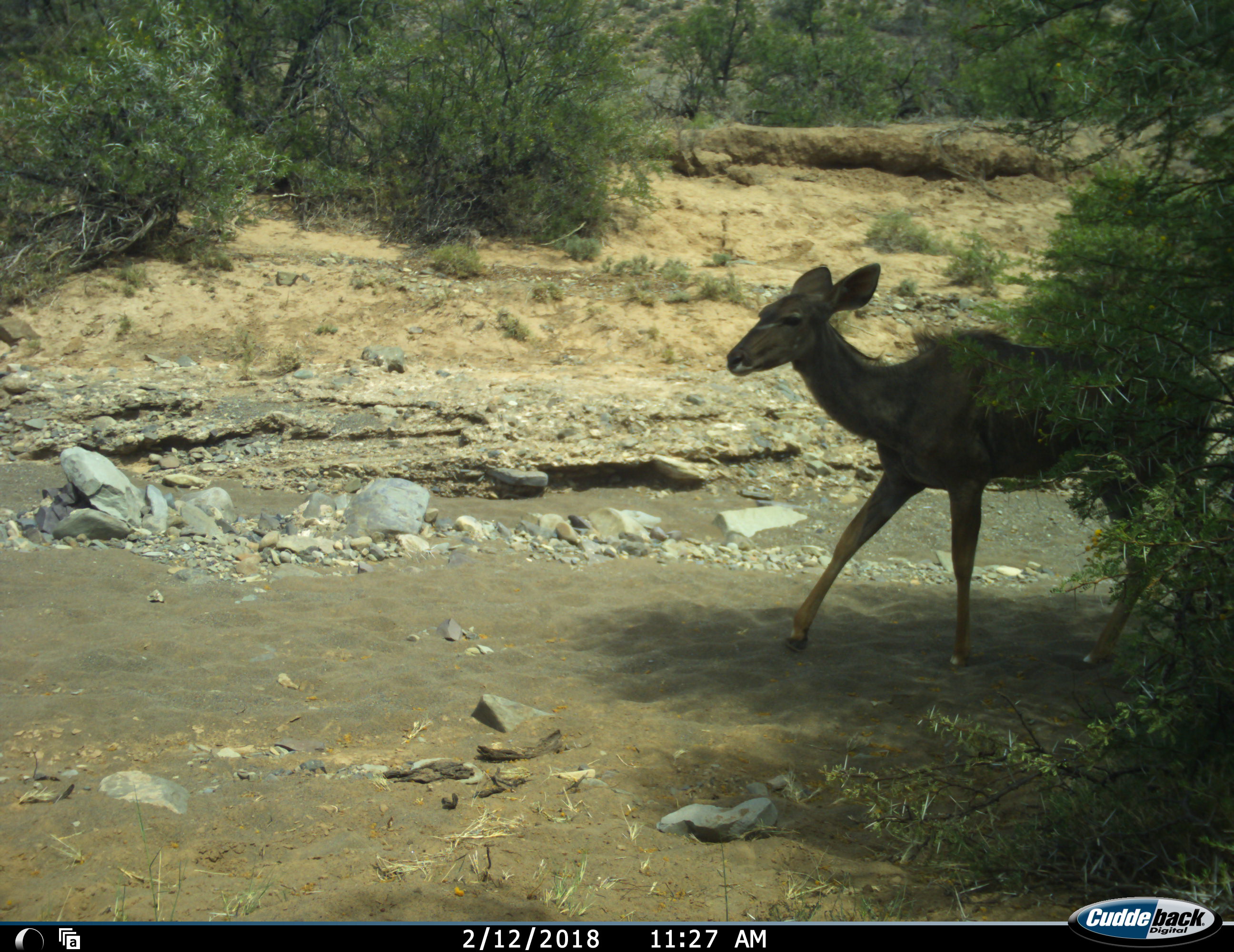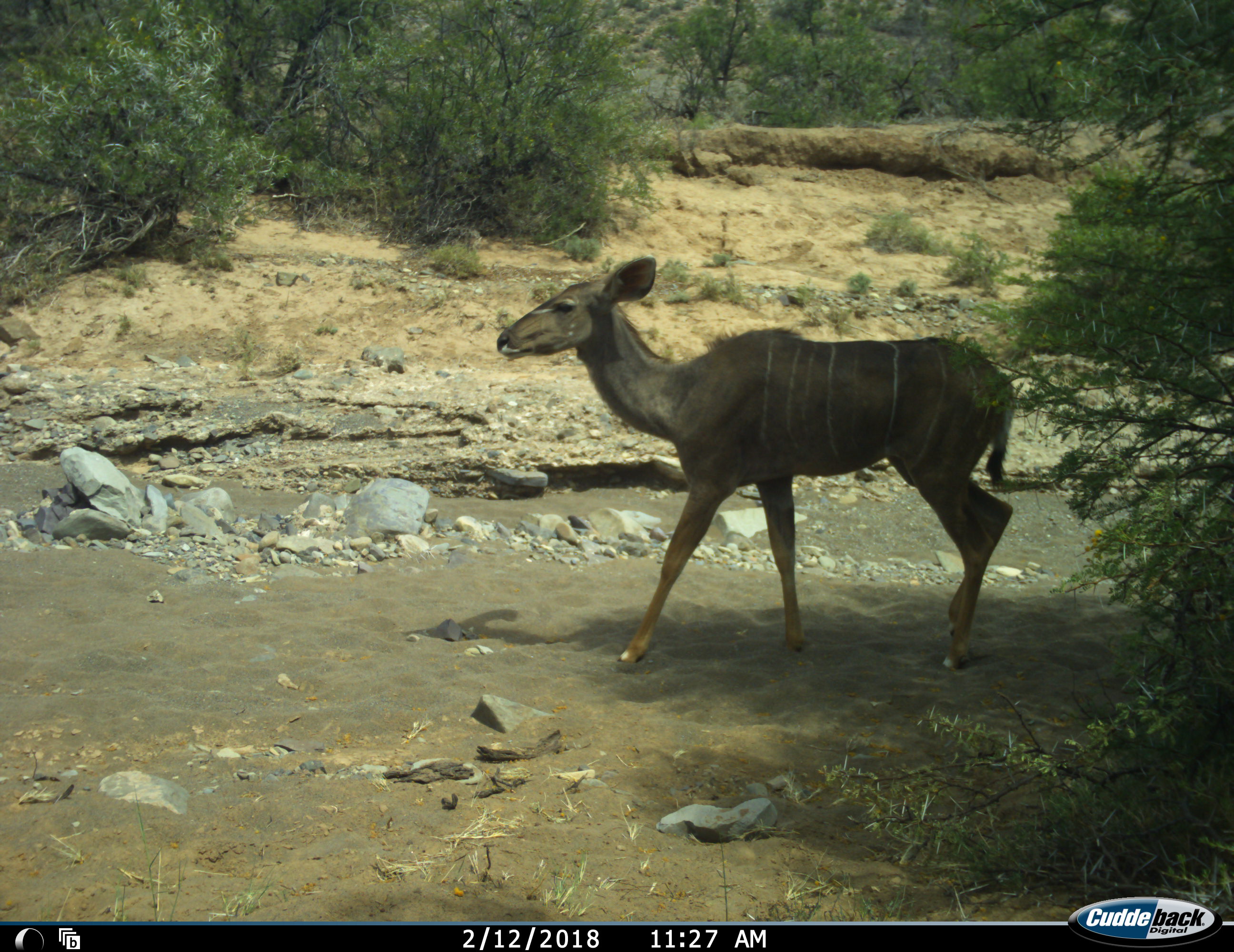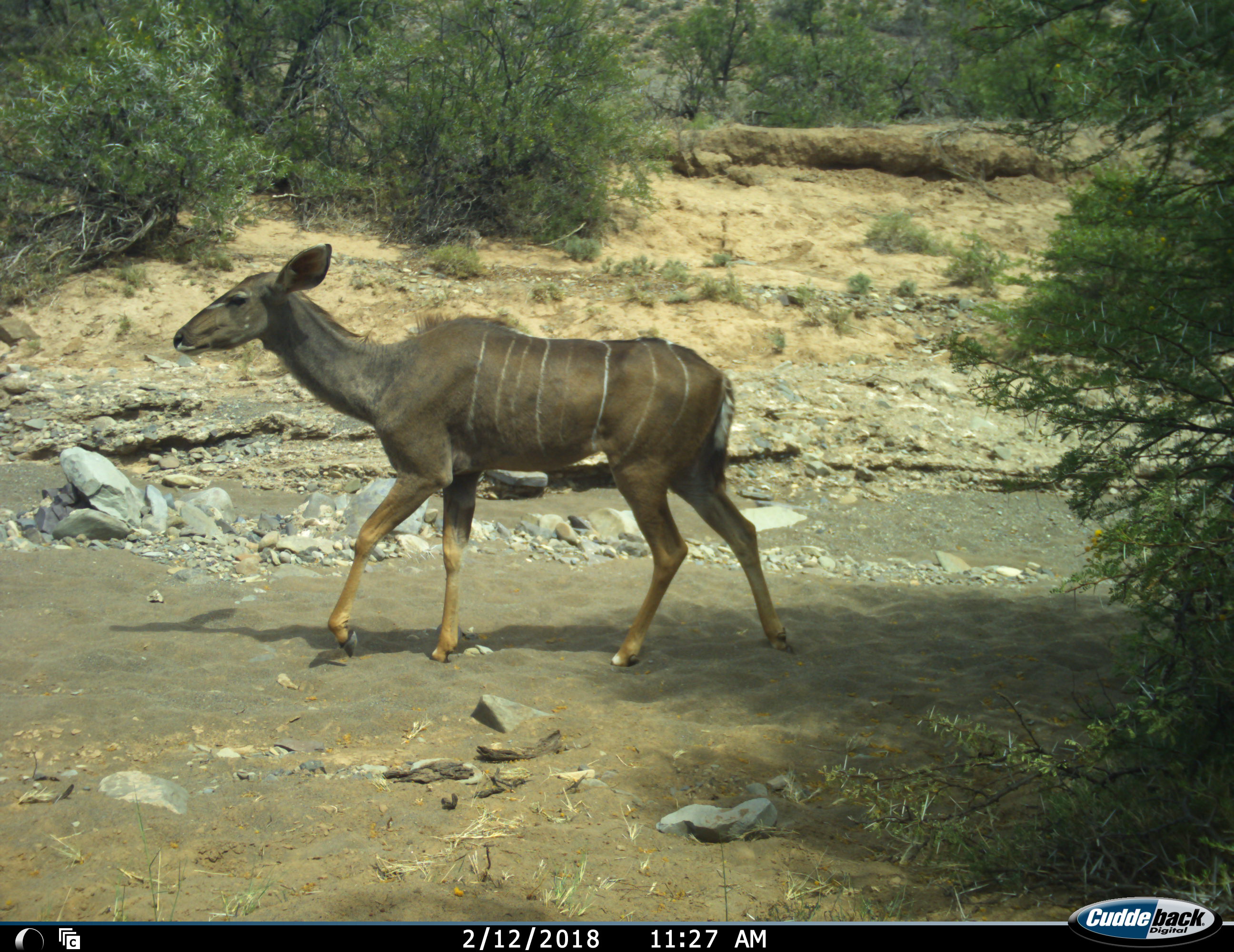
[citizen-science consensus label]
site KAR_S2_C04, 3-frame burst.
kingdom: Animalia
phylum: Chordata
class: Mammalia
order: Artiodactyla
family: Bovidae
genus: Tragelaphus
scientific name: Tragelaphus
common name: kudu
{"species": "kudu (Tragelaphus)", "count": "1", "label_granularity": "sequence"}